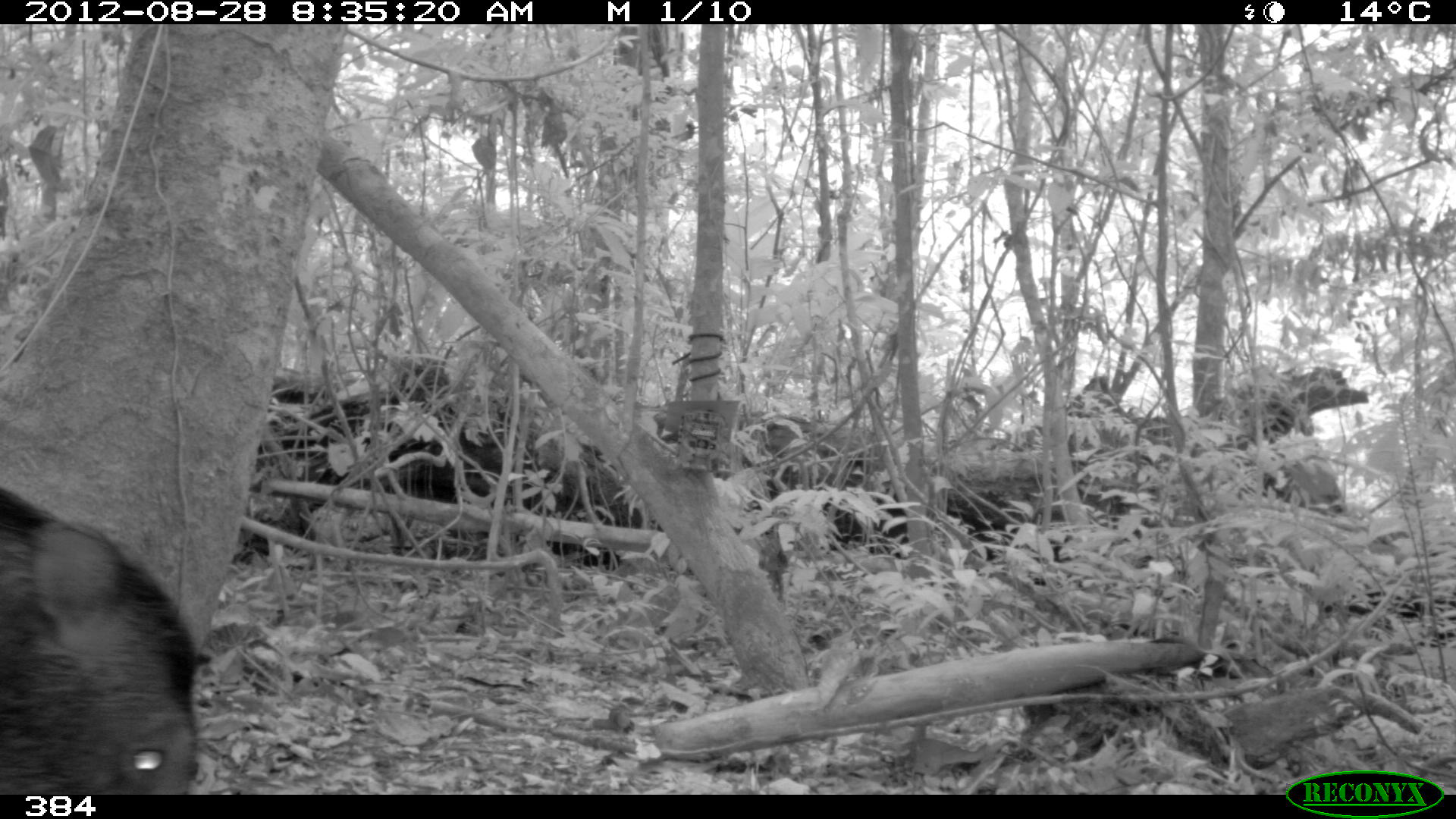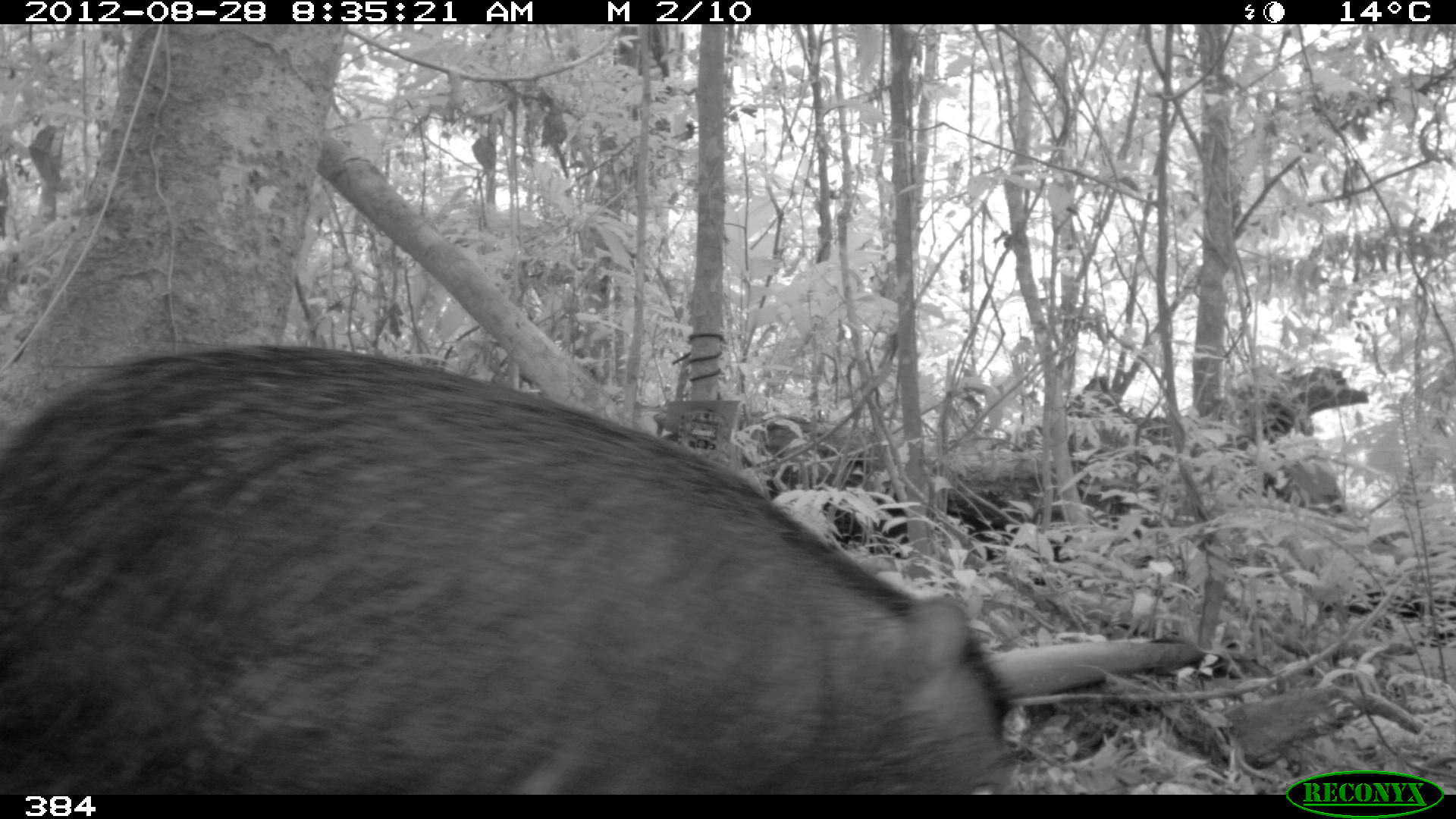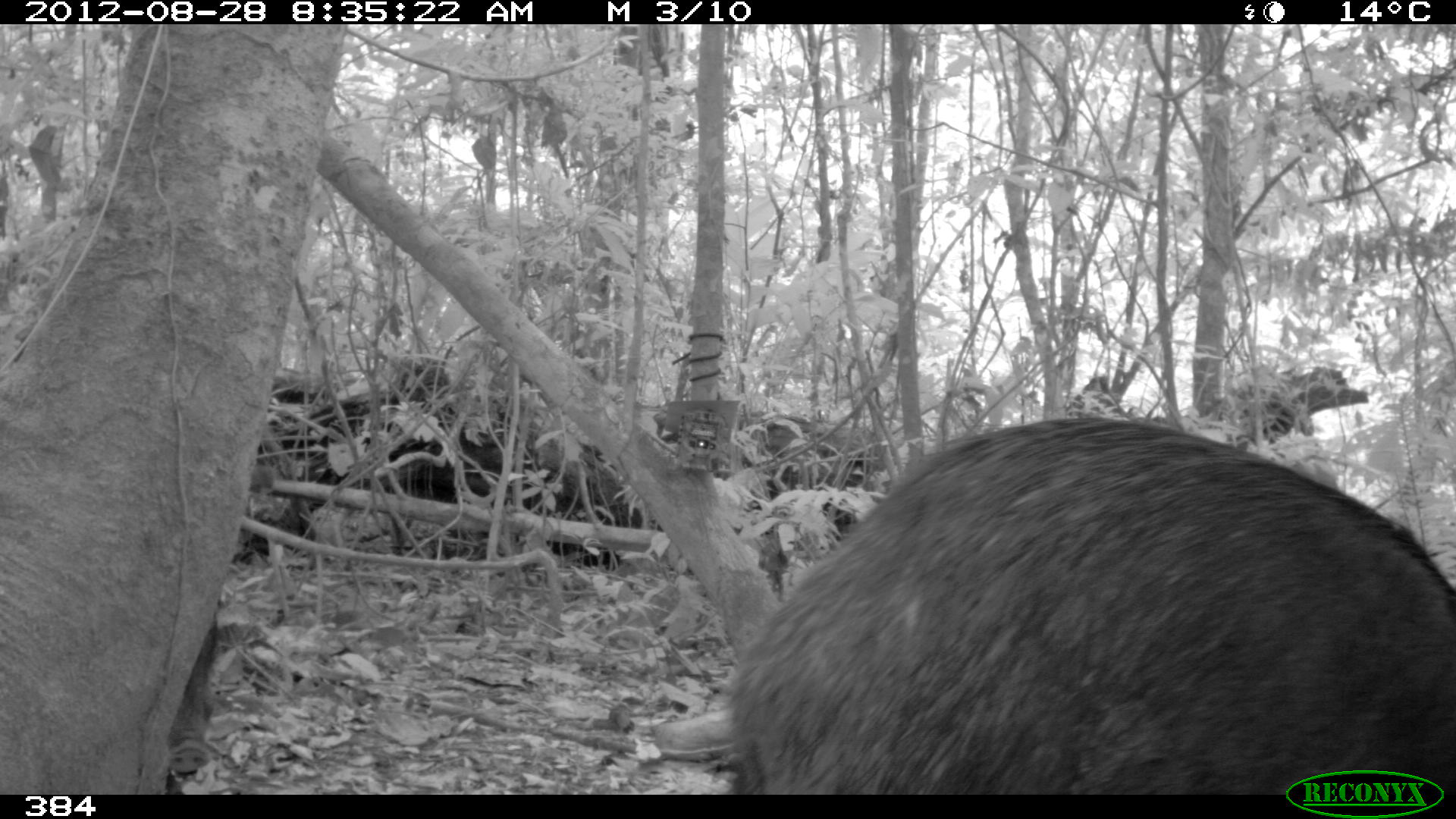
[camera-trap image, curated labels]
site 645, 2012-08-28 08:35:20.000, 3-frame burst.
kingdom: Animalia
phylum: Chordata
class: Mammalia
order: Artiodactyla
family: Tayassuidae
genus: Tayassu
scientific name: Tayassu pecari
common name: white-lipped peccary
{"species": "Tayassu pecari (white-lipped peccary)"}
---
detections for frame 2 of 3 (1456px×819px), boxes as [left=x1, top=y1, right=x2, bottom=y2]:
tayassu pecari: [left=0, top=342, right=1024, bottom=794]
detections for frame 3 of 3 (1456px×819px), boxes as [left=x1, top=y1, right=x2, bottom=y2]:
tayassu pecari: [left=718, top=412, right=1456, bottom=795]; [left=165, top=594, right=217, bottom=795]